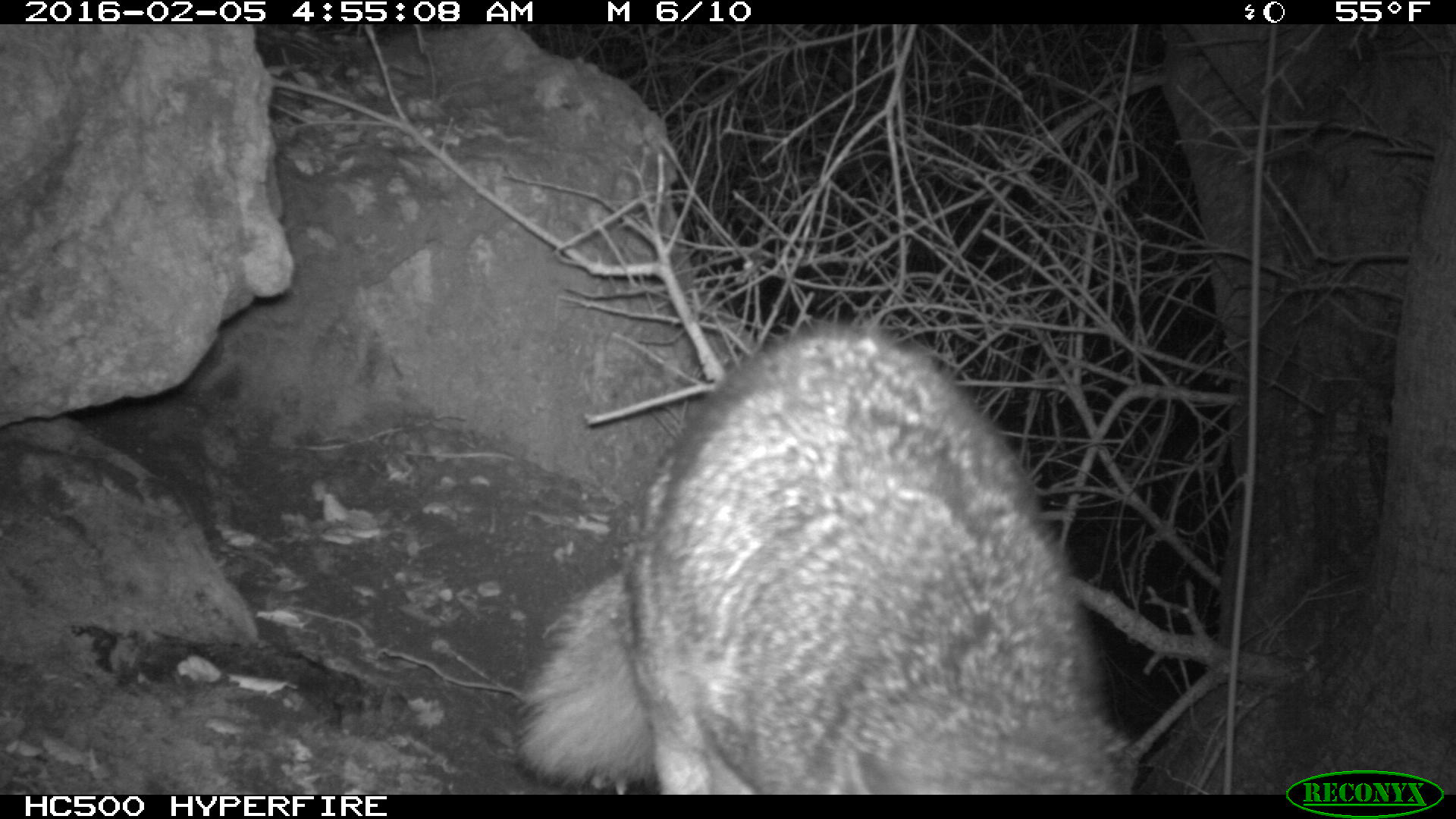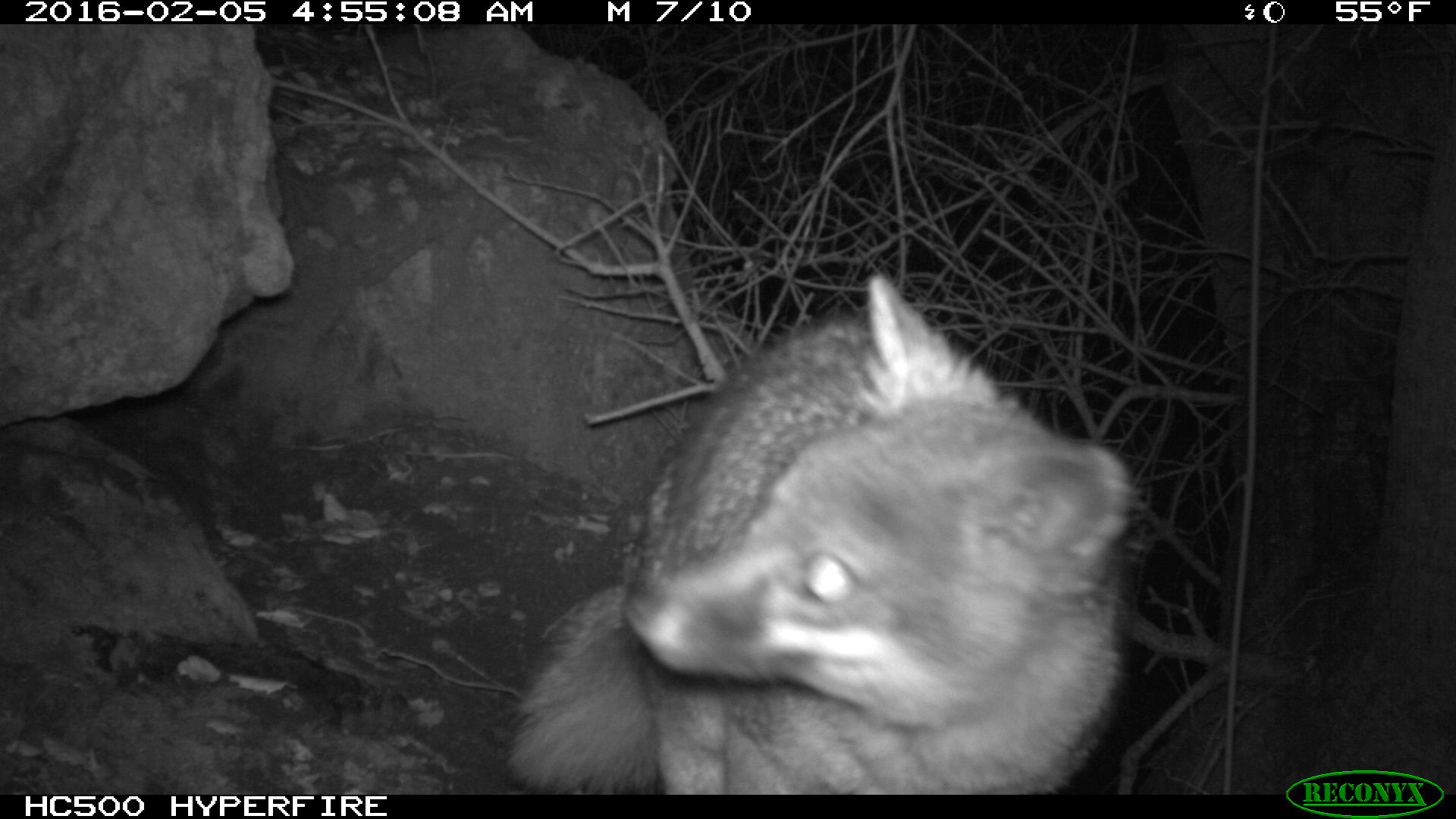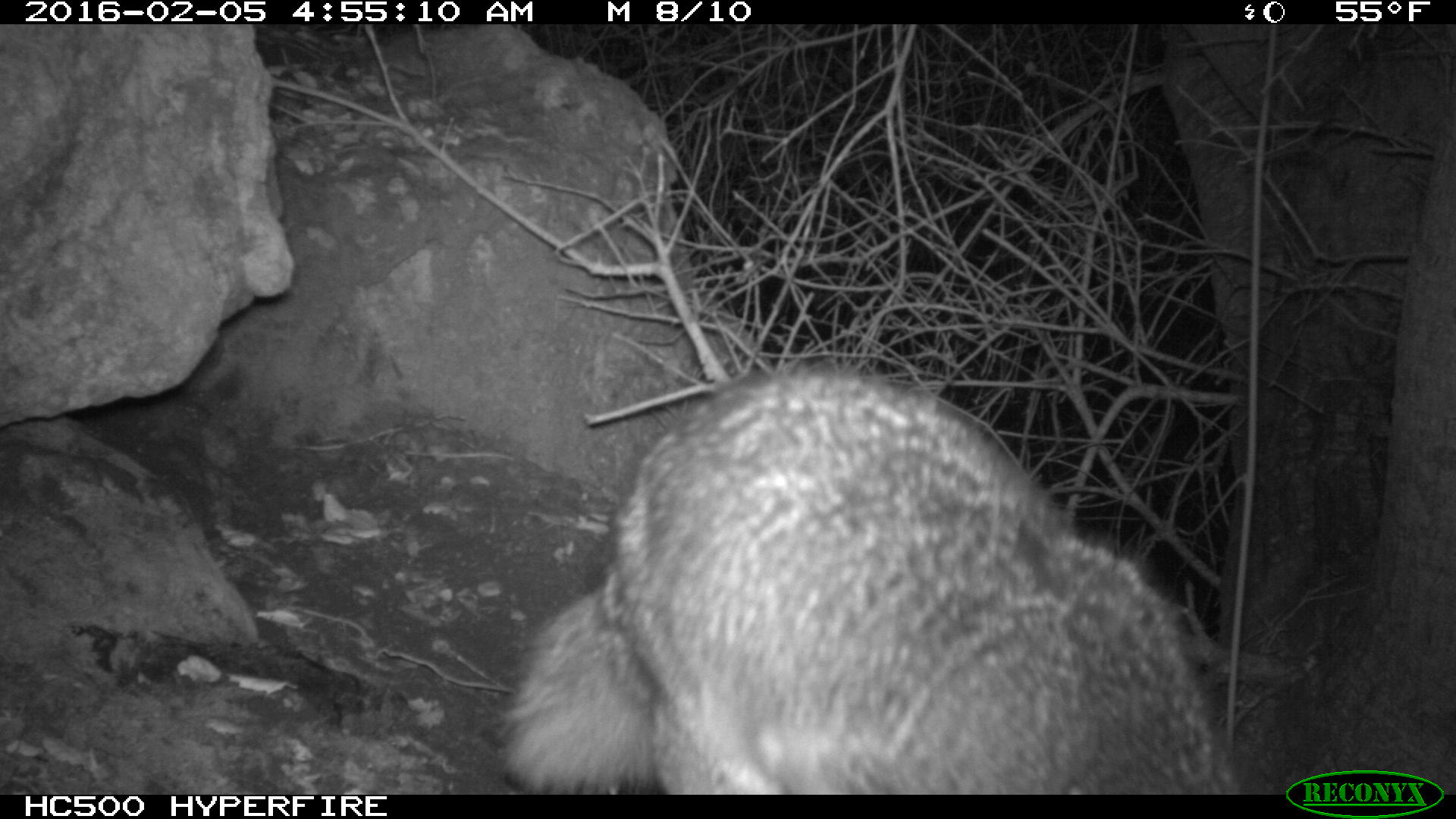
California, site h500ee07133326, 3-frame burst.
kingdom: Animalia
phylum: Chordata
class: Mammalia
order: Carnivora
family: Canidae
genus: Urocyon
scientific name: Urocyon littoralis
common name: island fox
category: fox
Fox (island fox) (Urocyon littoralis).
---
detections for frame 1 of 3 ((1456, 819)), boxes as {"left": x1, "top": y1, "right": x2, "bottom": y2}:
fox: {"left": 507, "top": 312, "right": 1141, "bottom": 794}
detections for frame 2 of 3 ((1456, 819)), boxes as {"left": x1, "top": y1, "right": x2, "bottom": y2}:
fox: {"left": 503, "top": 270, "right": 1140, "bottom": 795}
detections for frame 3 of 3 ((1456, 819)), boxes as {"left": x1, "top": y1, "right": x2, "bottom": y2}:
fox: {"left": 488, "top": 362, "right": 1237, "bottom": 794}